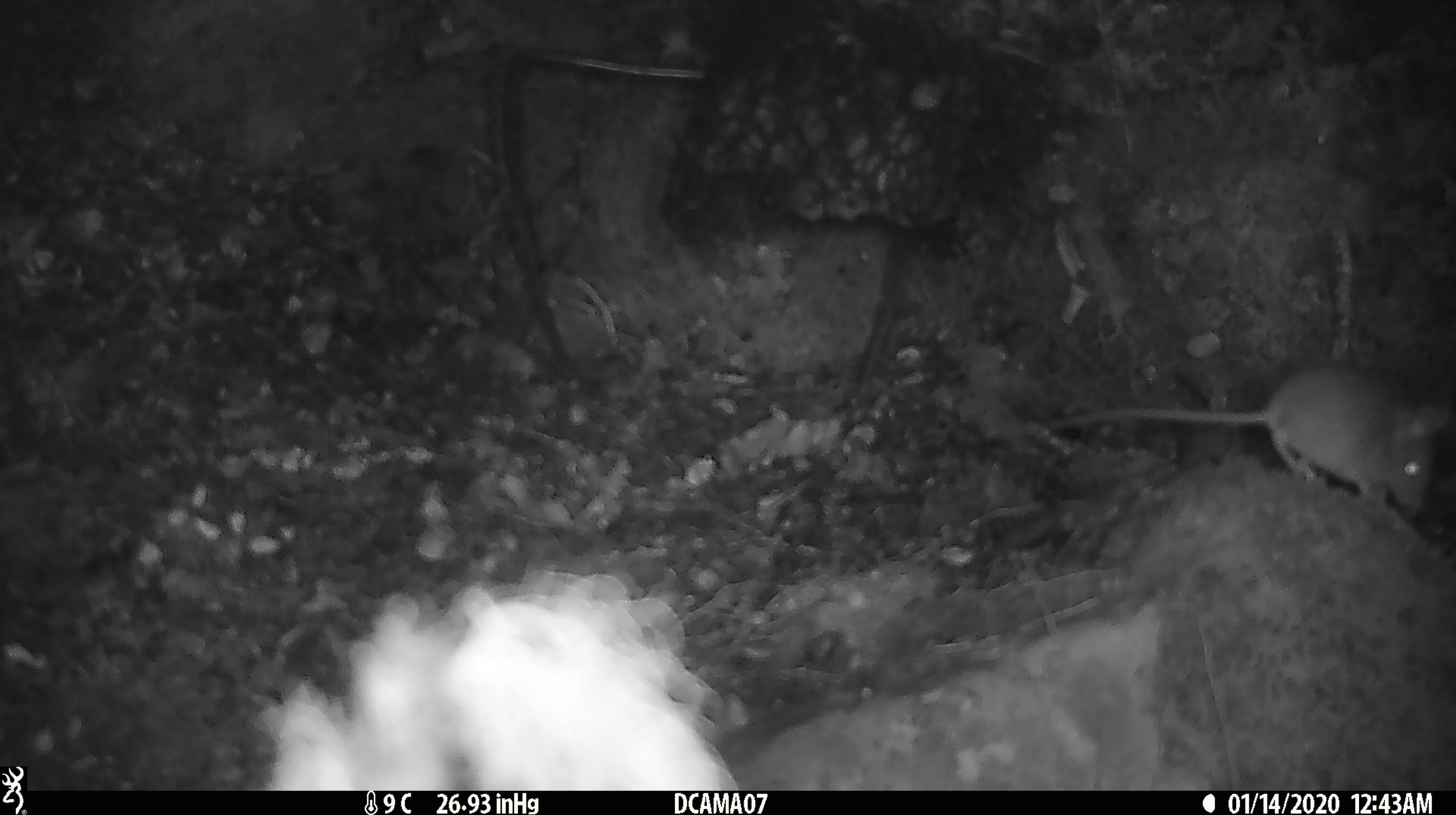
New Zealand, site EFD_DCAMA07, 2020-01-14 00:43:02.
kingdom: Animalia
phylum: Chordata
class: Mammalia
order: Rodentia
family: Muridae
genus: Mus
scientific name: Mus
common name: mouse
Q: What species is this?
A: Mouse (Mus).